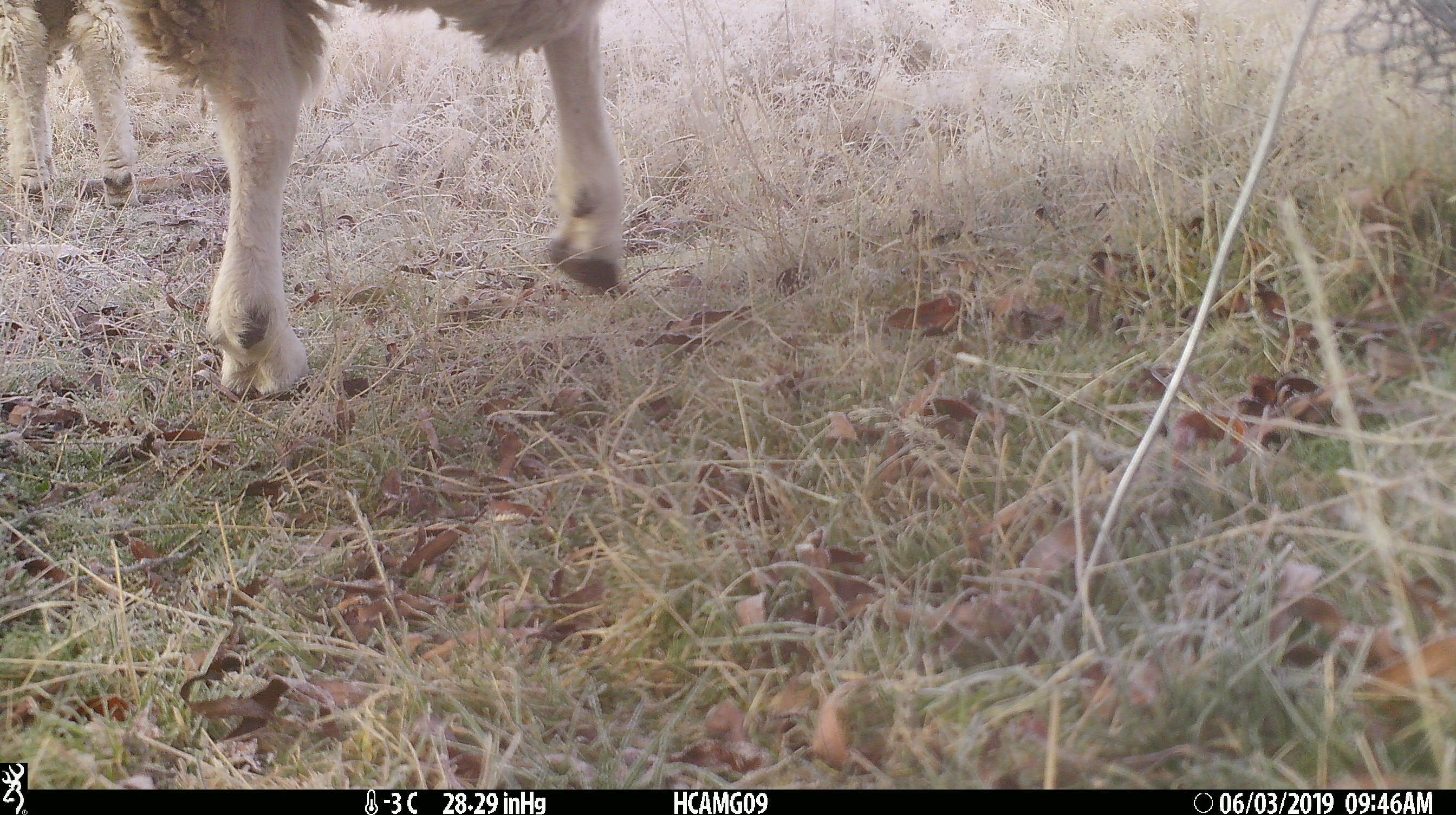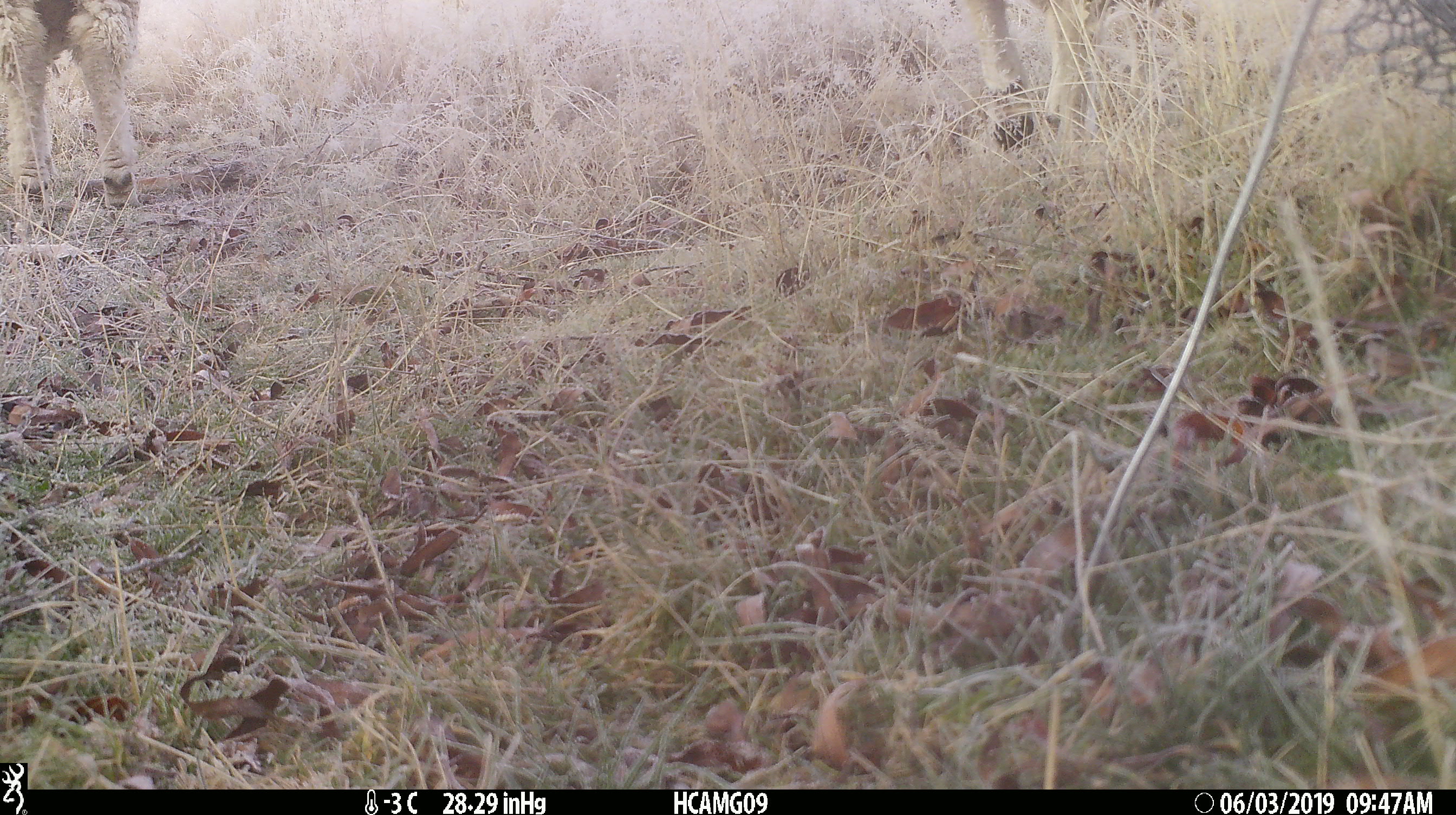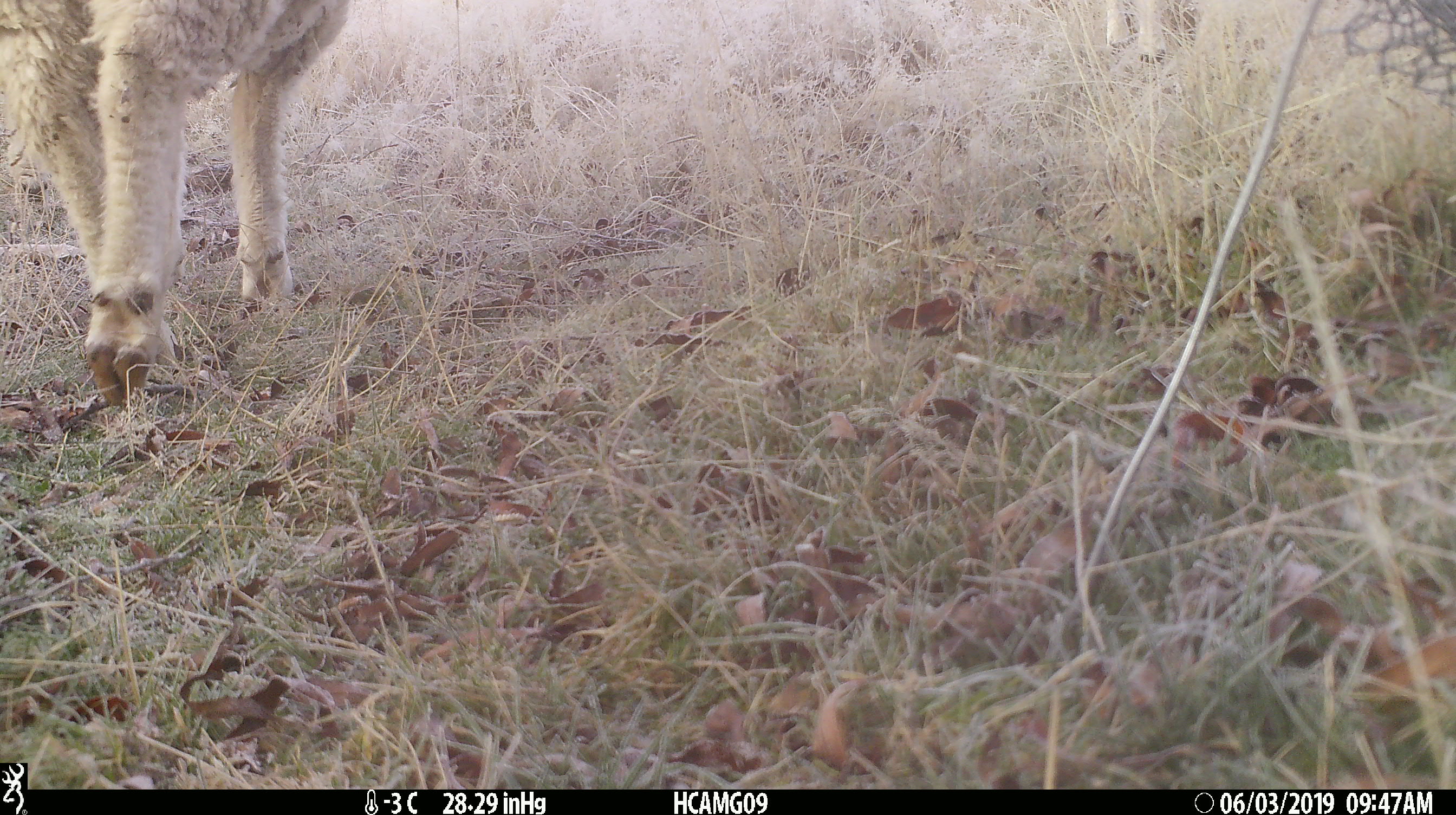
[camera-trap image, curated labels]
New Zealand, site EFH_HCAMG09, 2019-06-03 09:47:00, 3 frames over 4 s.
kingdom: Animalia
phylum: Chordata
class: Mammalia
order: Artiodactyla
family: Bovidae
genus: Ovis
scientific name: Ovis aries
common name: domestic sheep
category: sheep